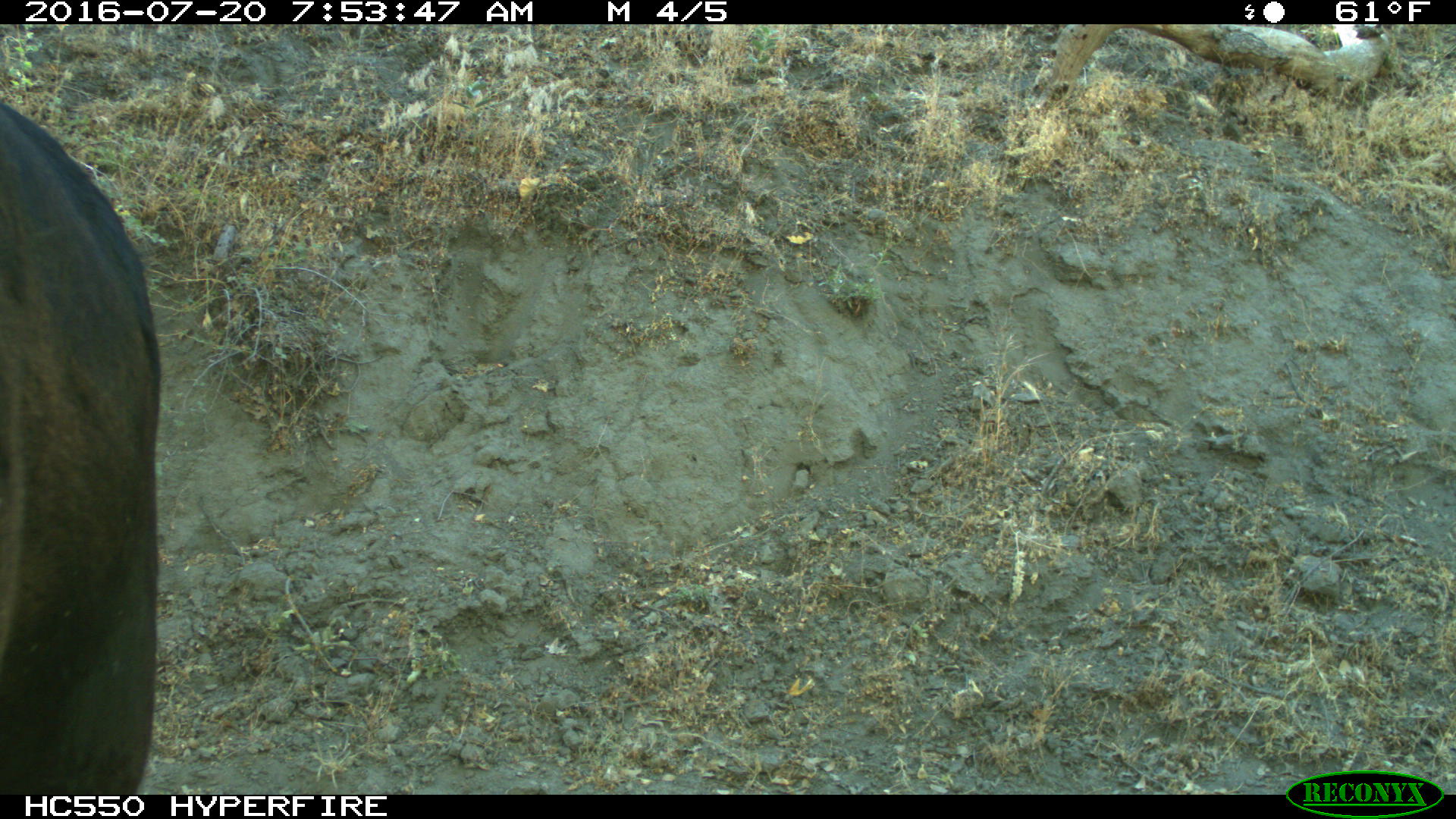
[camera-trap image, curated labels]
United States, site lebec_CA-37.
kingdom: Animalia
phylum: Chordata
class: Mammalia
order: Artiodactyla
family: Bovidae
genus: Bos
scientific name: Bos taurus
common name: domestic cow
Bos taurus (domestic cow).